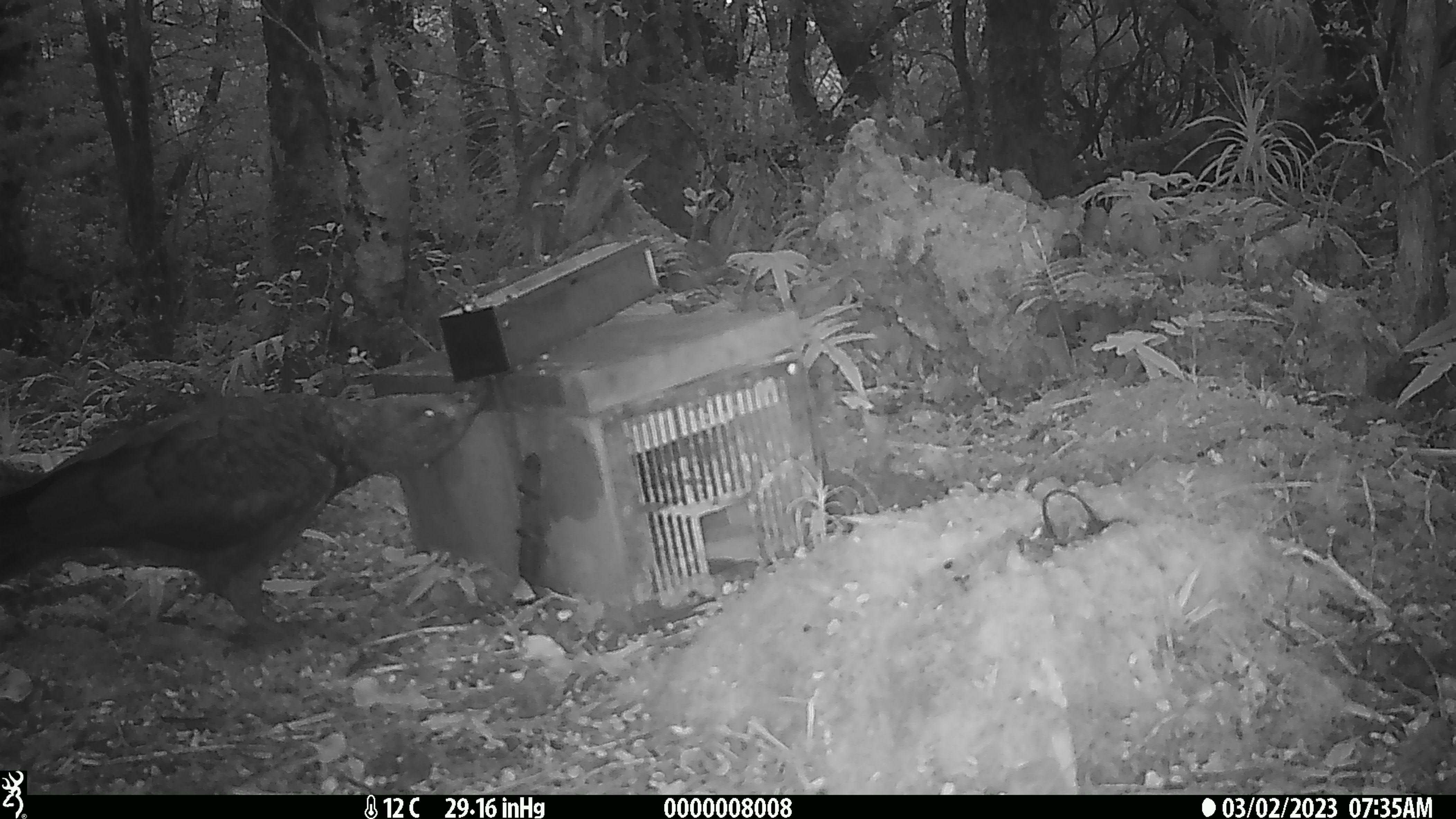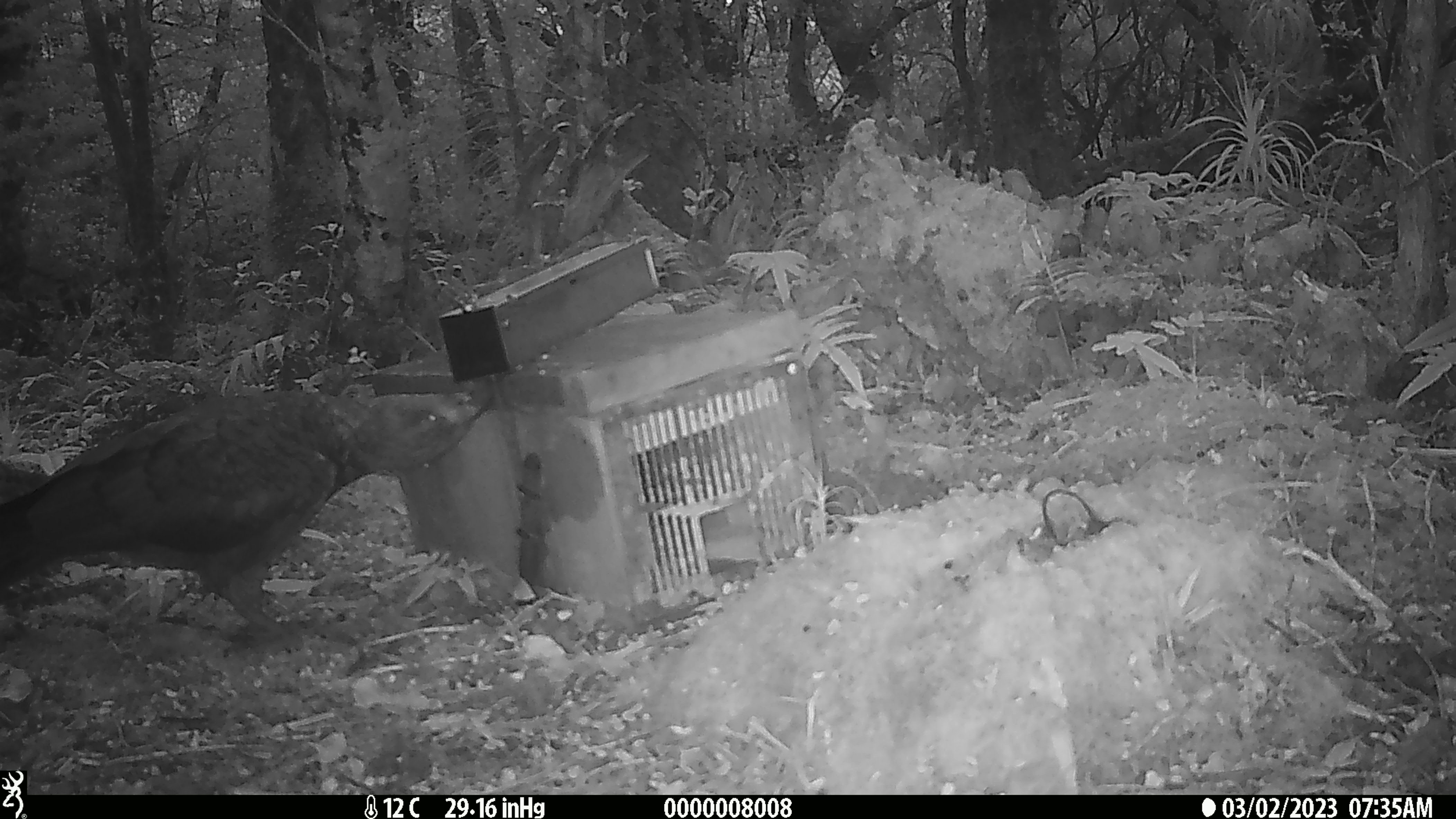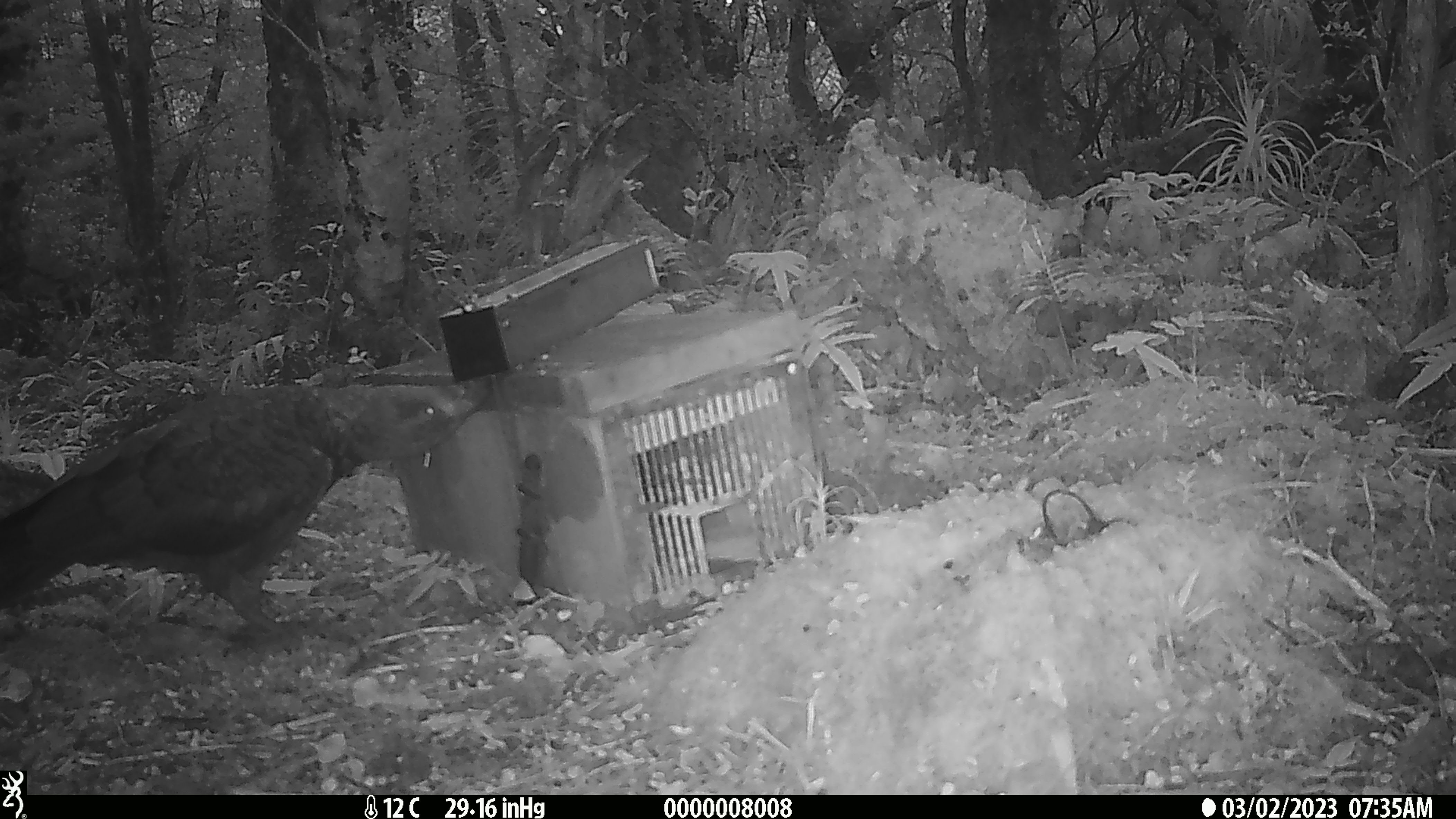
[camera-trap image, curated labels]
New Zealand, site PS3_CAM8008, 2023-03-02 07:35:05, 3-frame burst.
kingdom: Animalia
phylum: Chordata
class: Aves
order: Psittaciformes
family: Strigopidae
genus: Nestor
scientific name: Nestor notabilis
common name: kea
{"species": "kea (Nestor notabilis)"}